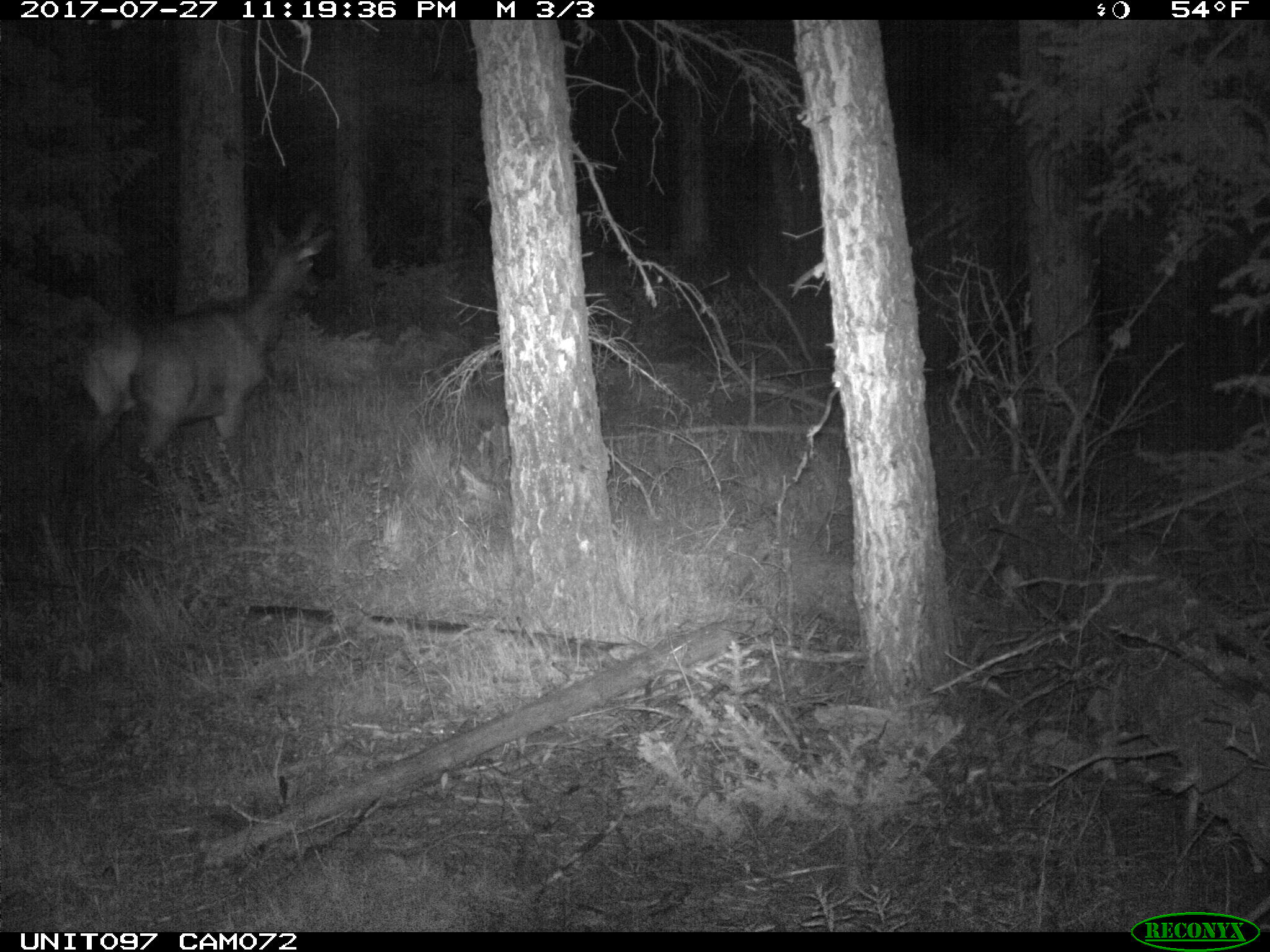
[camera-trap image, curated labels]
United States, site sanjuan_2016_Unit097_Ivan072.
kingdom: Animalia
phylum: Chordata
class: Mammalia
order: Artiodactyla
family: Cervidae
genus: Cervus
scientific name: Cervus elaphus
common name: red deer